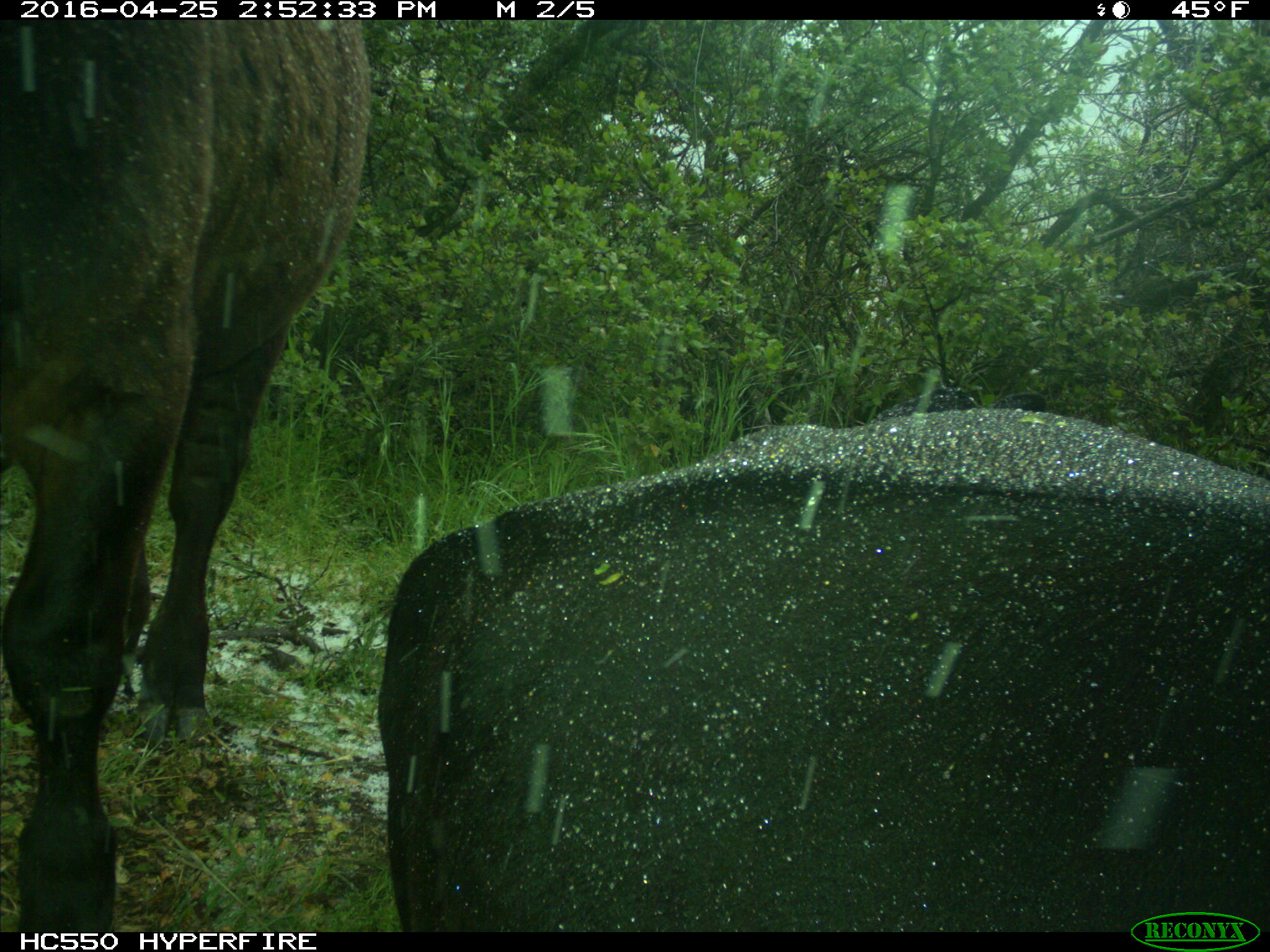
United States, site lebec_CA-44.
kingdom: Animalia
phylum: Chordata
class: Mammalia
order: Artiodactyla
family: Bovidae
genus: Bos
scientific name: Bos taurus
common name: domestic cow